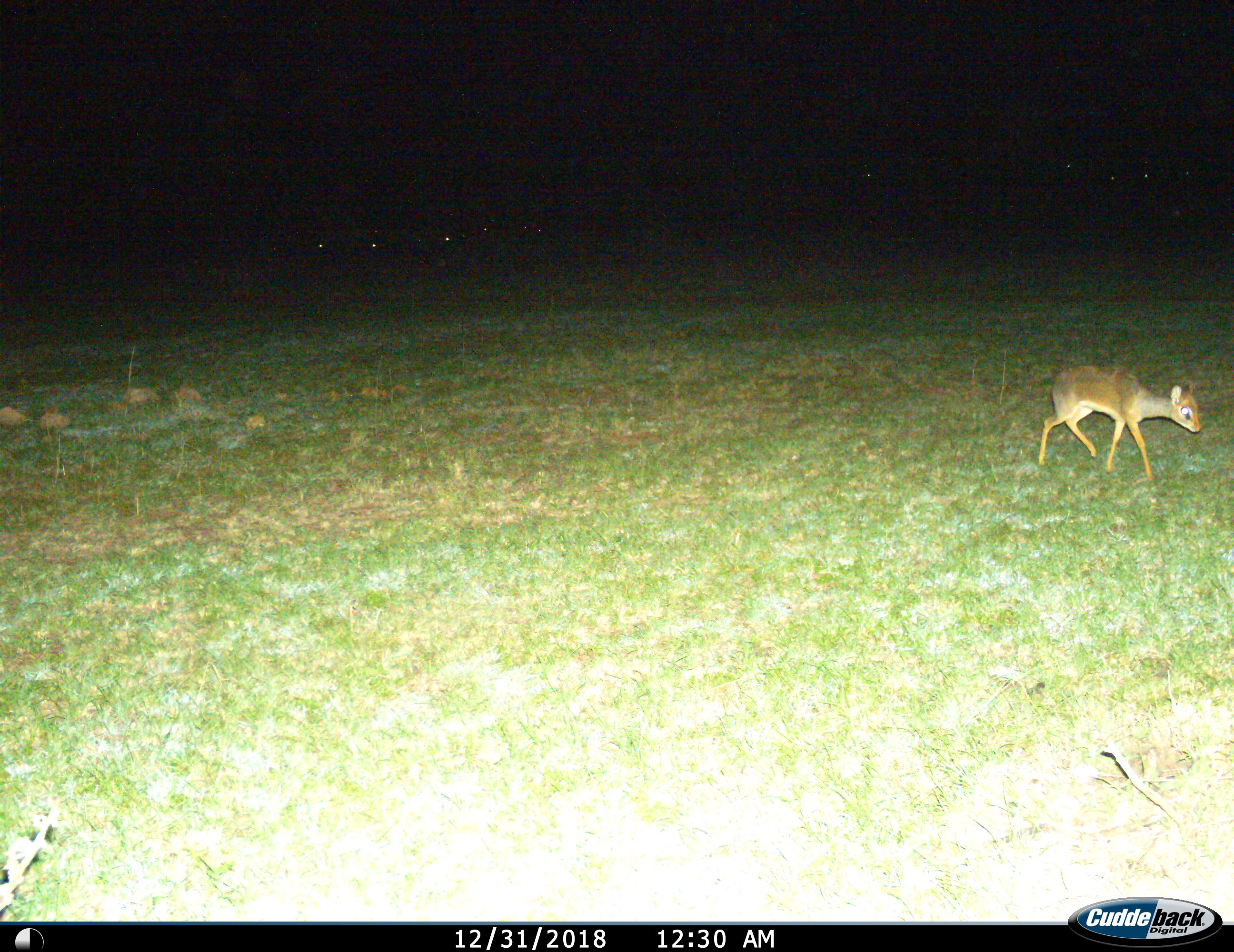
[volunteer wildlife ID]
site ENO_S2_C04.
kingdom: Animalia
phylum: Chordata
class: Mammalia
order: Artiodactyla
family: Bovidae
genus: Madoqua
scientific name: Madoqua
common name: dik-dik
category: dikdik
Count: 1.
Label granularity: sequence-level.